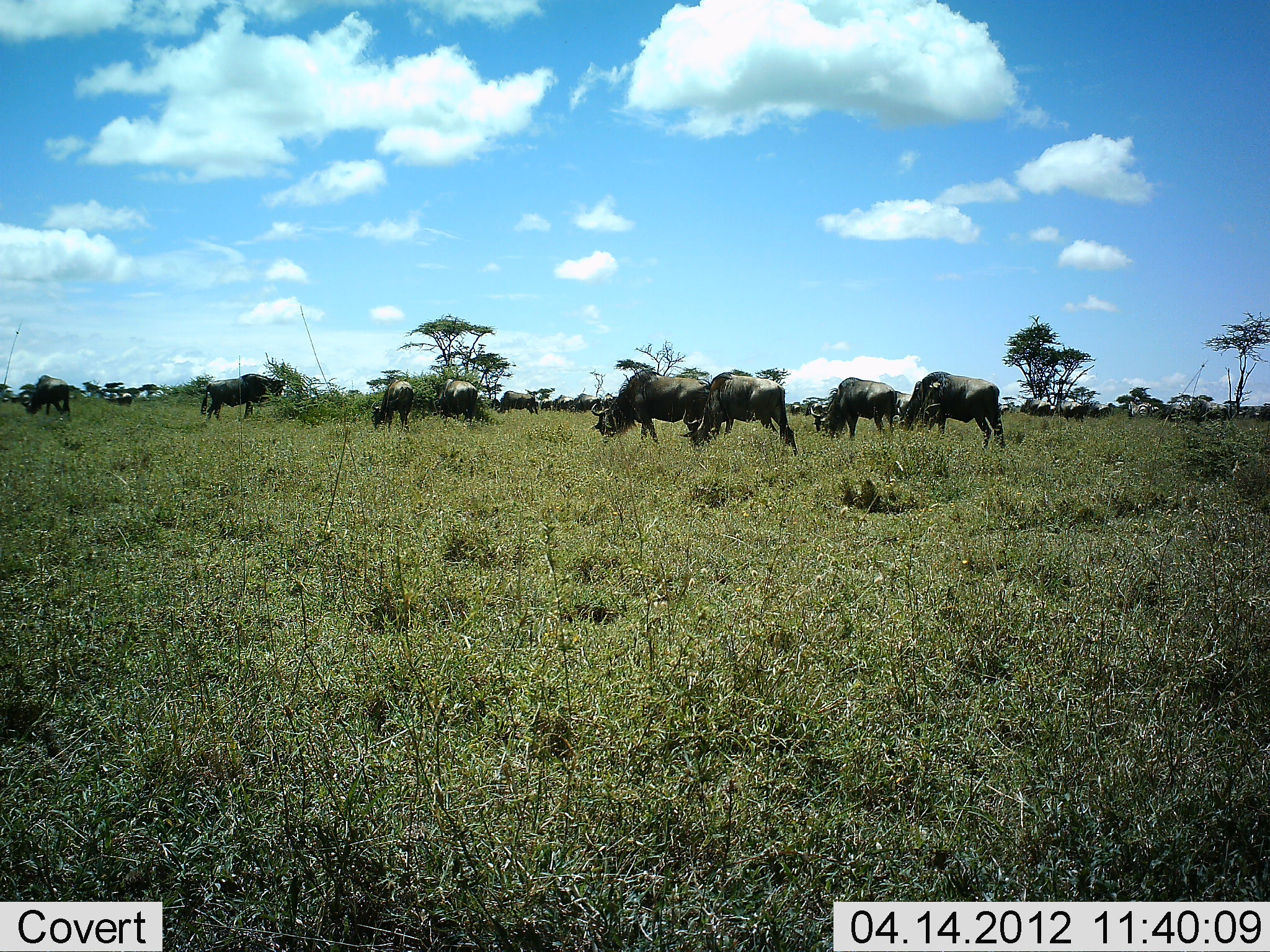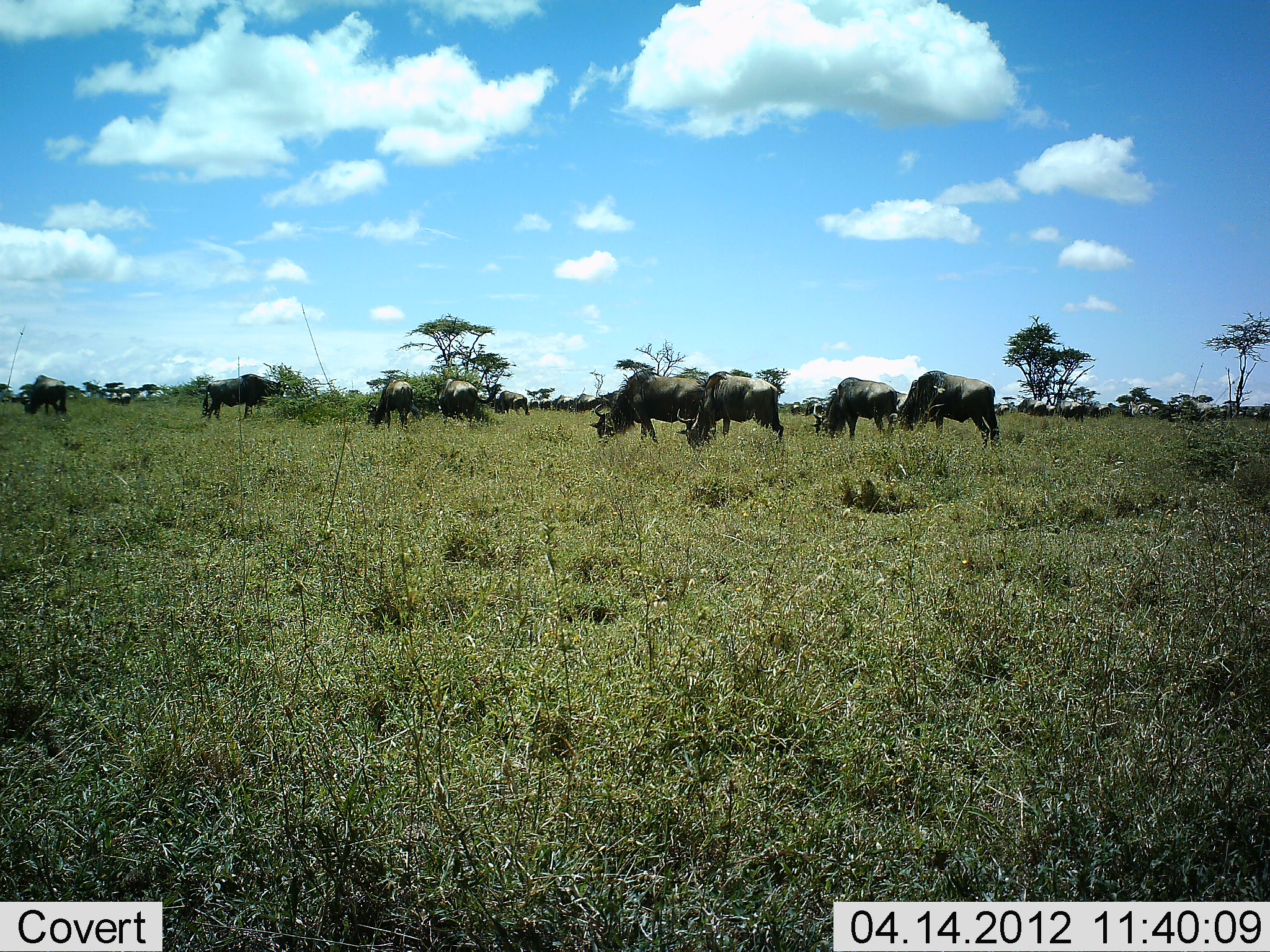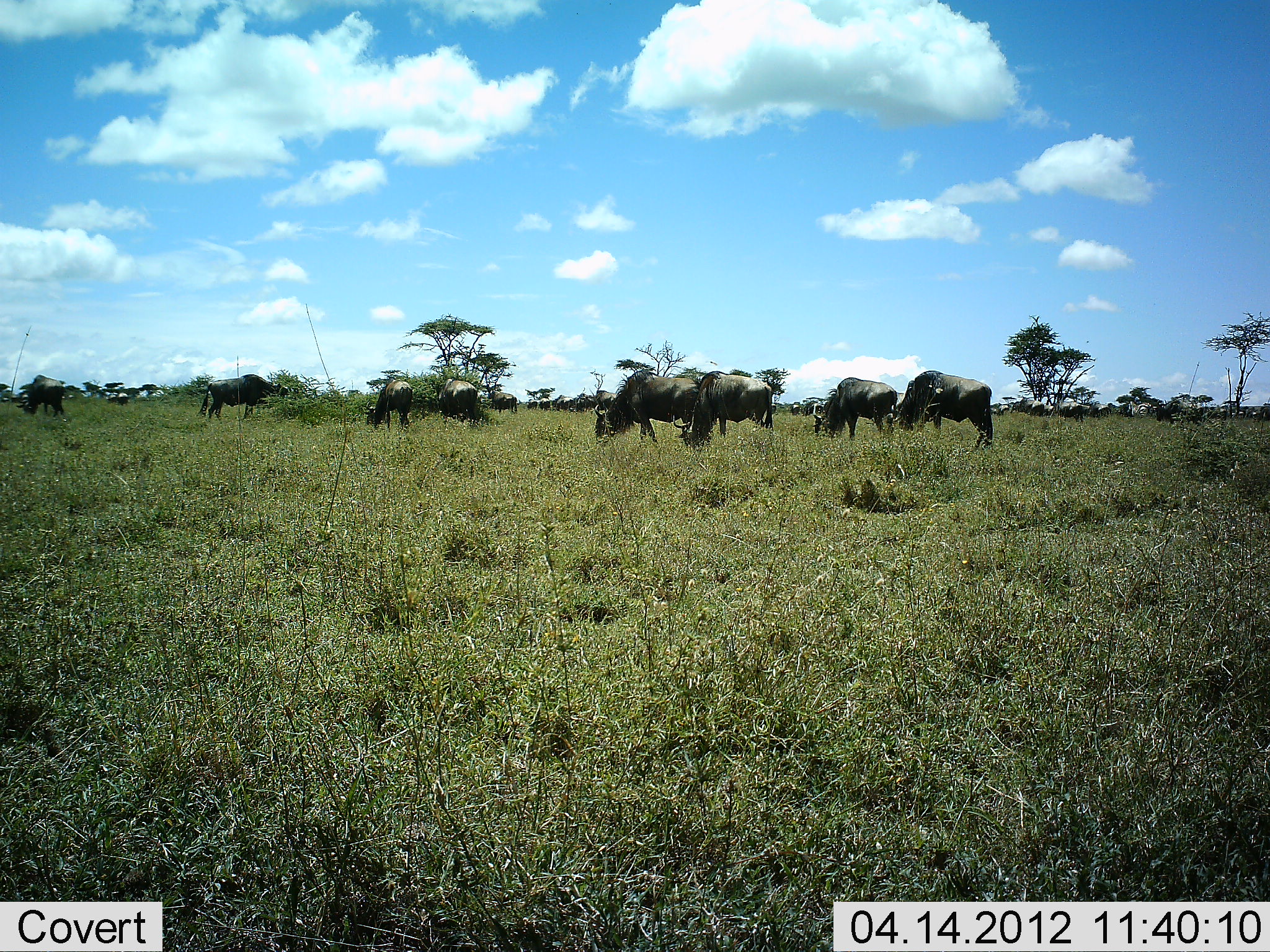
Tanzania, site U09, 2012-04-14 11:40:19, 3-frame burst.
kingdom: Animalia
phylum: Chordata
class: Mammalia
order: Artiodactyla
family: Bovidae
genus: Connochaetes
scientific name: Connochaetes taurinus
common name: blue wildebeest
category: wildebeest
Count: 11-50.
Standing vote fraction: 32%.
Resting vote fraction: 5%.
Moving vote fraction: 21%.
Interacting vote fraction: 11%.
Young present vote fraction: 5%.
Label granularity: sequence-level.